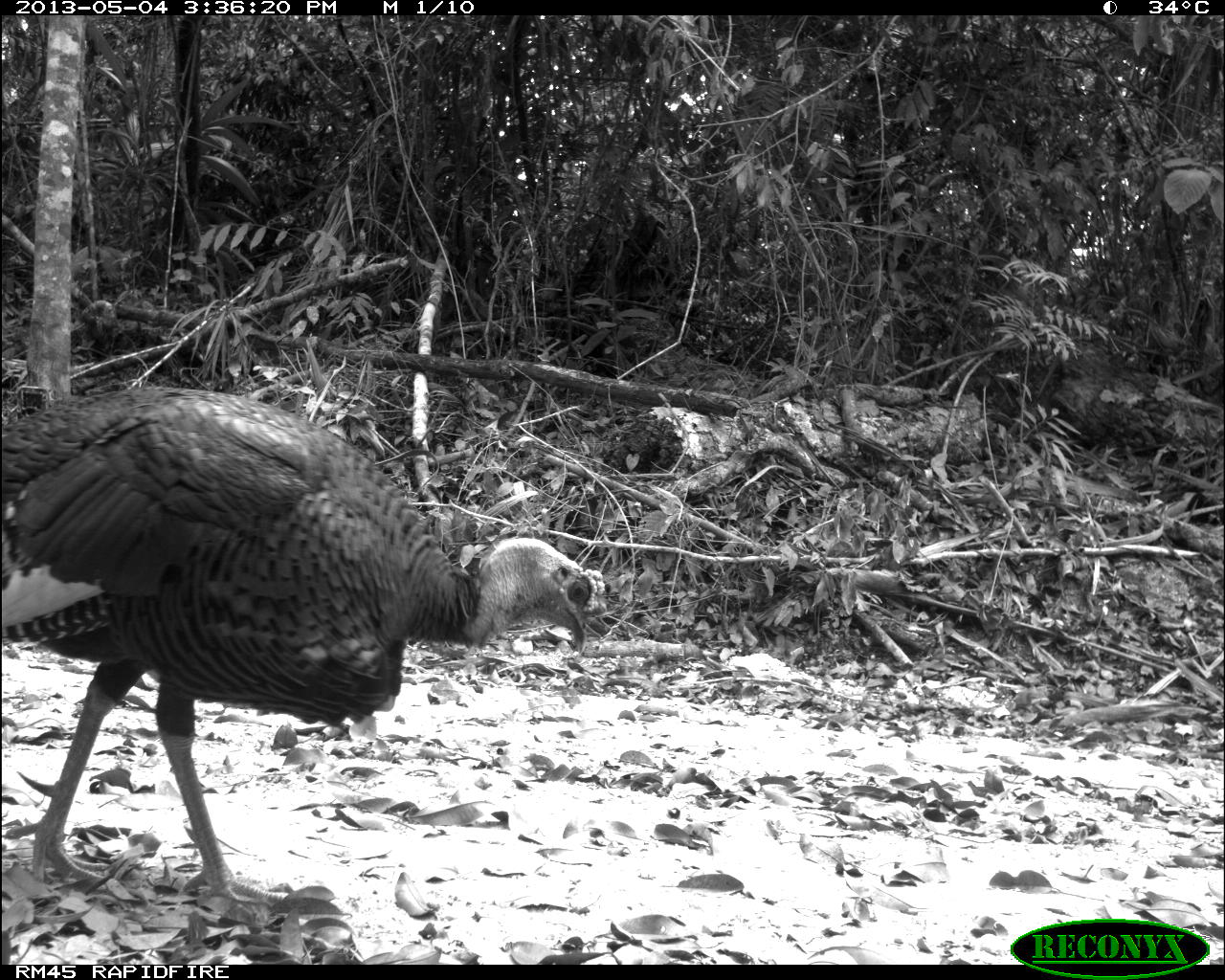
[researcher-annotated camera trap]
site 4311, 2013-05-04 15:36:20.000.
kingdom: Animalia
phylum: Chordata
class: Aves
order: Galliformes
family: Phasianidae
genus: Meleagris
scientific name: Meleagris ocellata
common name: ocellated turkey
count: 1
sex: male